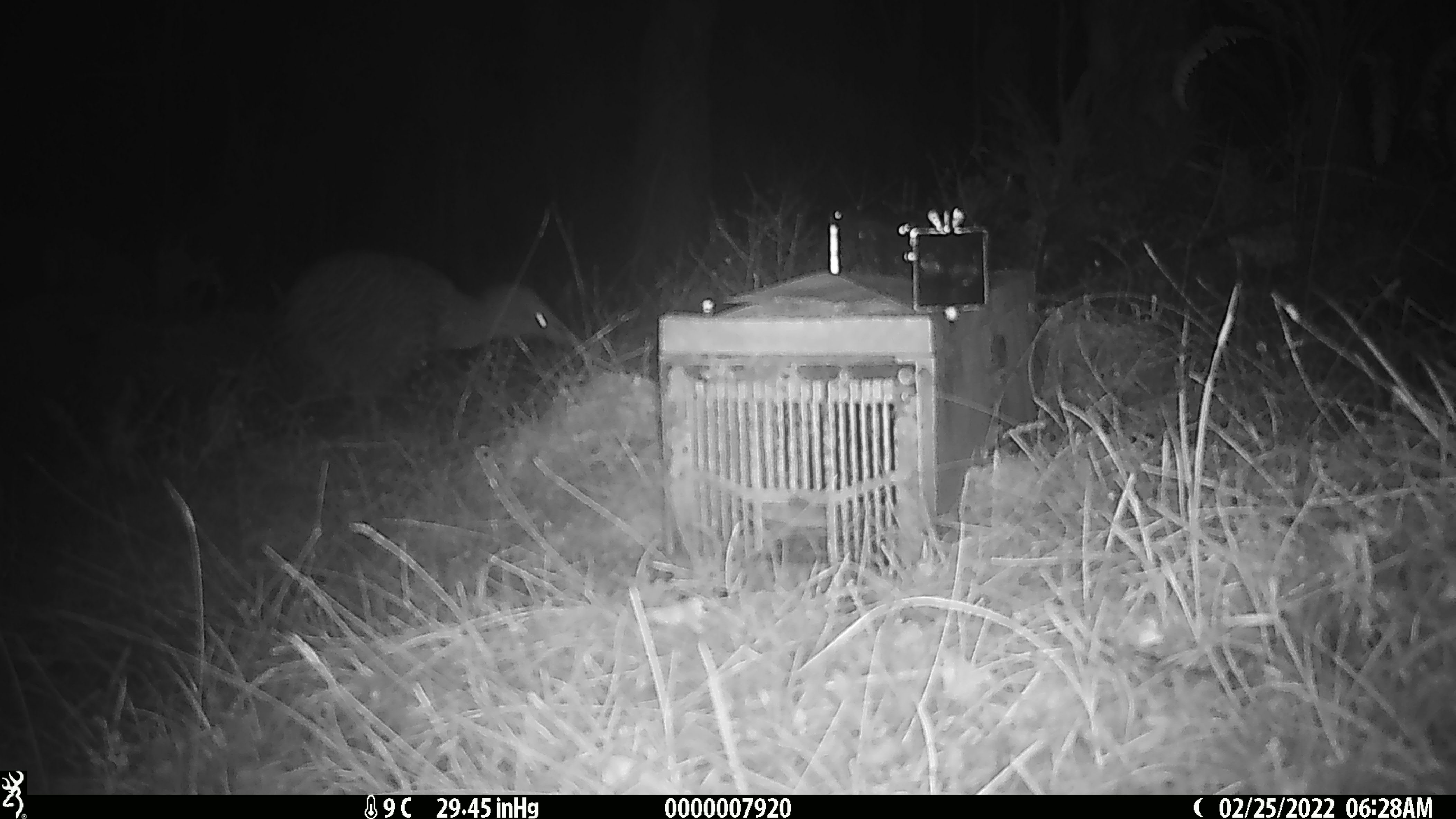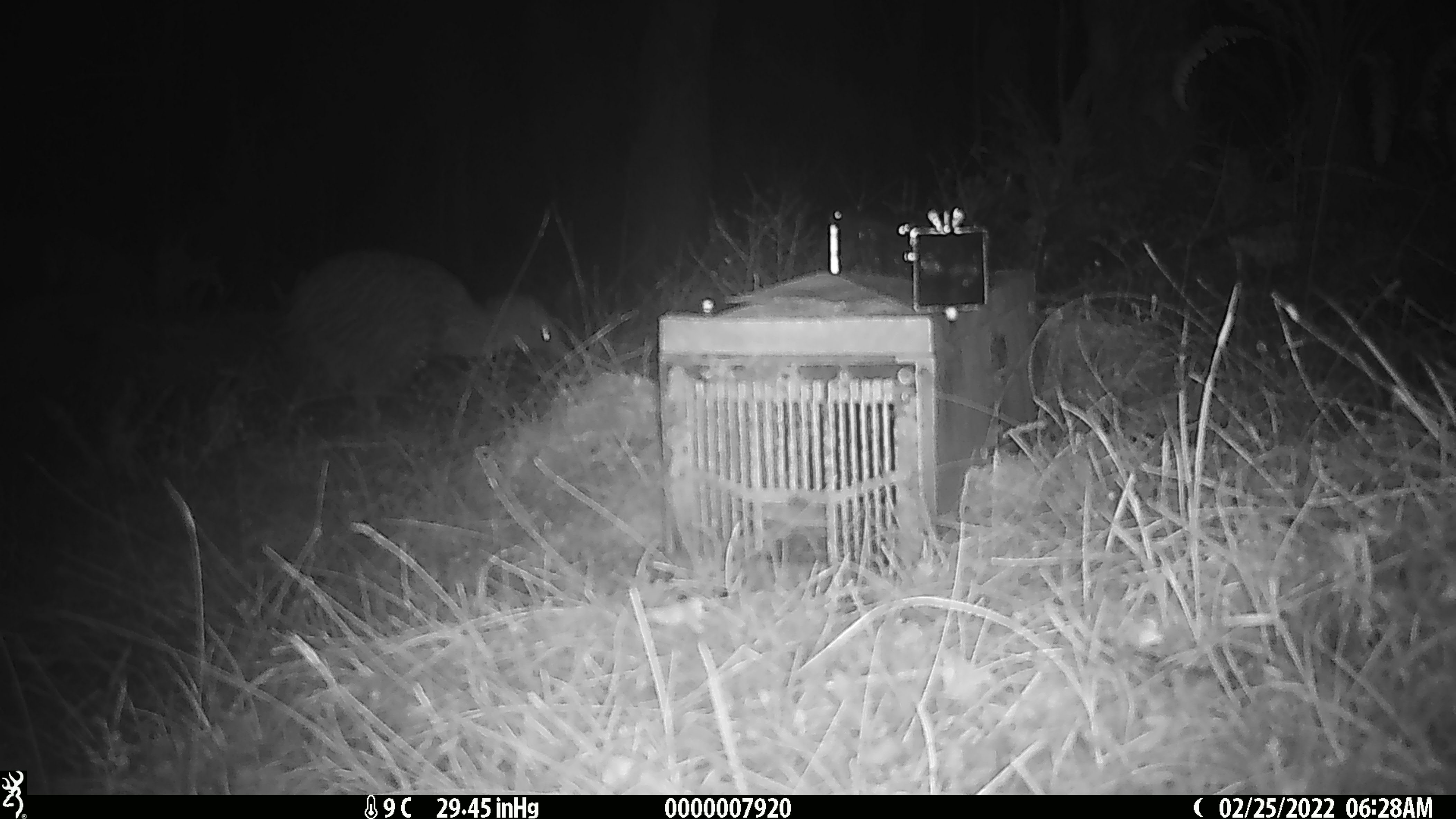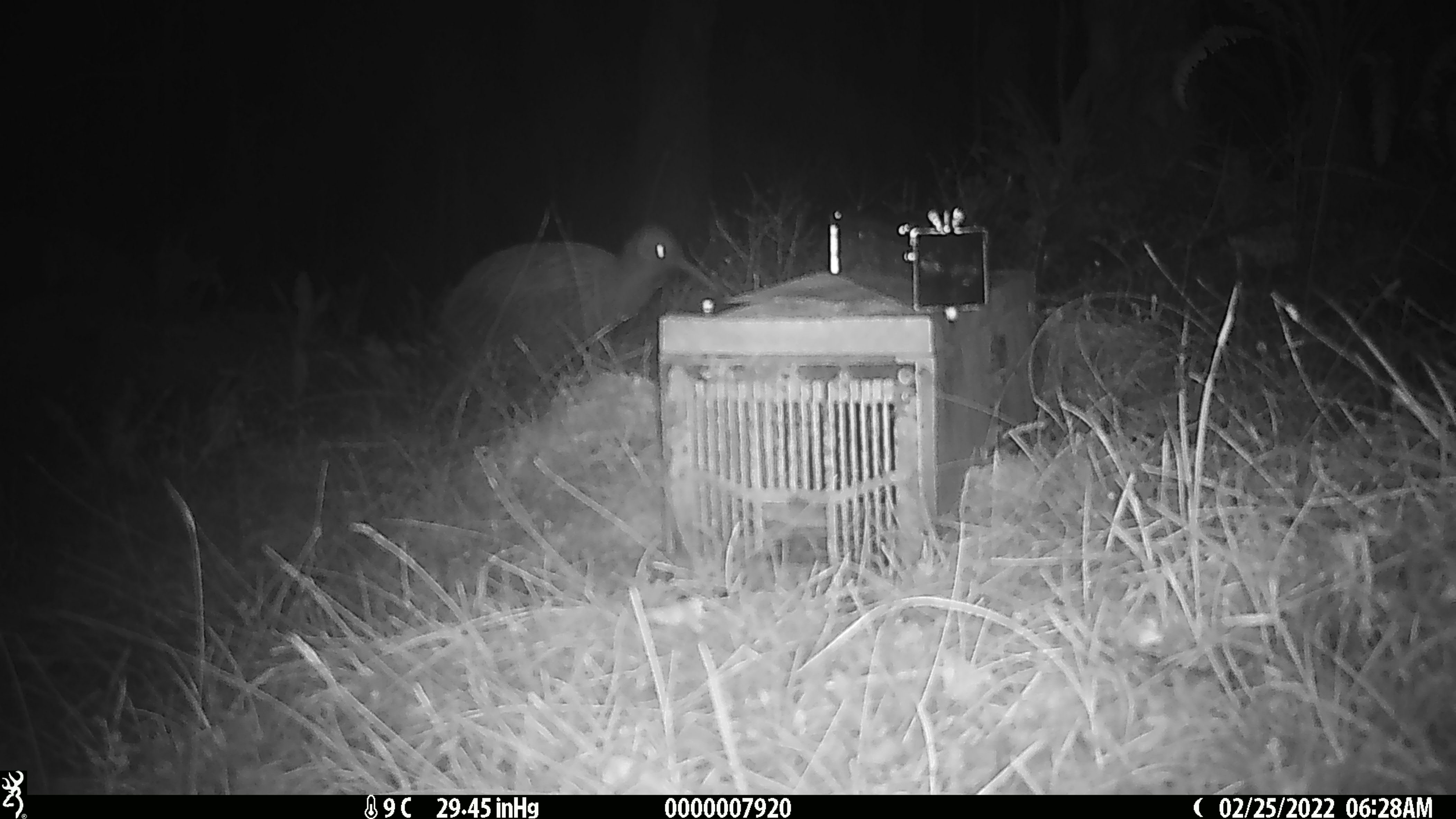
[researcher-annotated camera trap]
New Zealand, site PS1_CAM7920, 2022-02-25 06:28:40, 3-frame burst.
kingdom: Animalia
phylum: Chordata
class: Aves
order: Apterygiformes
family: Apterygidae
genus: Apteryx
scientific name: Apteryx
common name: kiwi